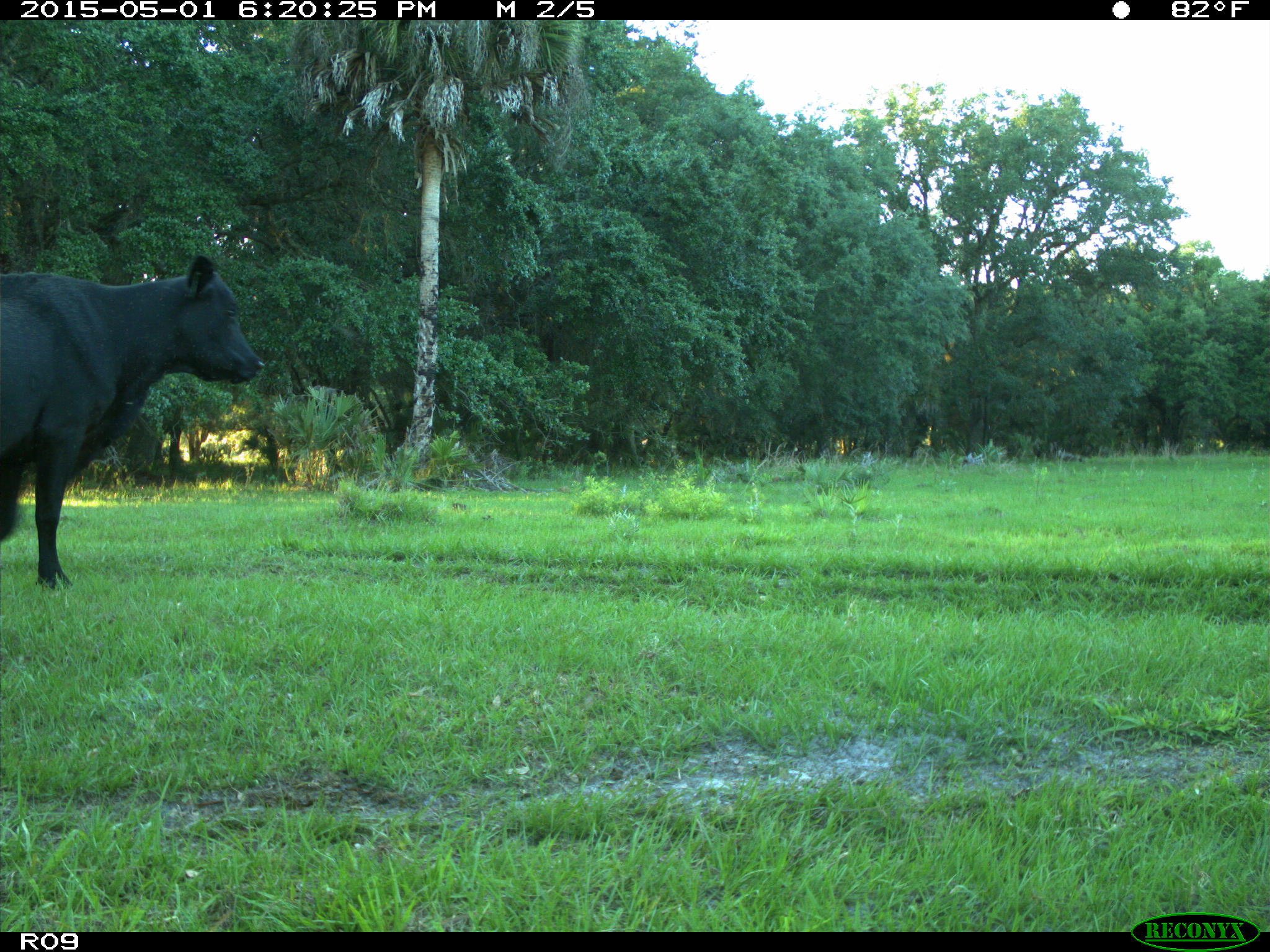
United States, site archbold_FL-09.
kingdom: Animalia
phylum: Chordata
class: Mammalia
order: Artiodactyla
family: Bovidae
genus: Bos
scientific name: Bos taurus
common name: domestic cow